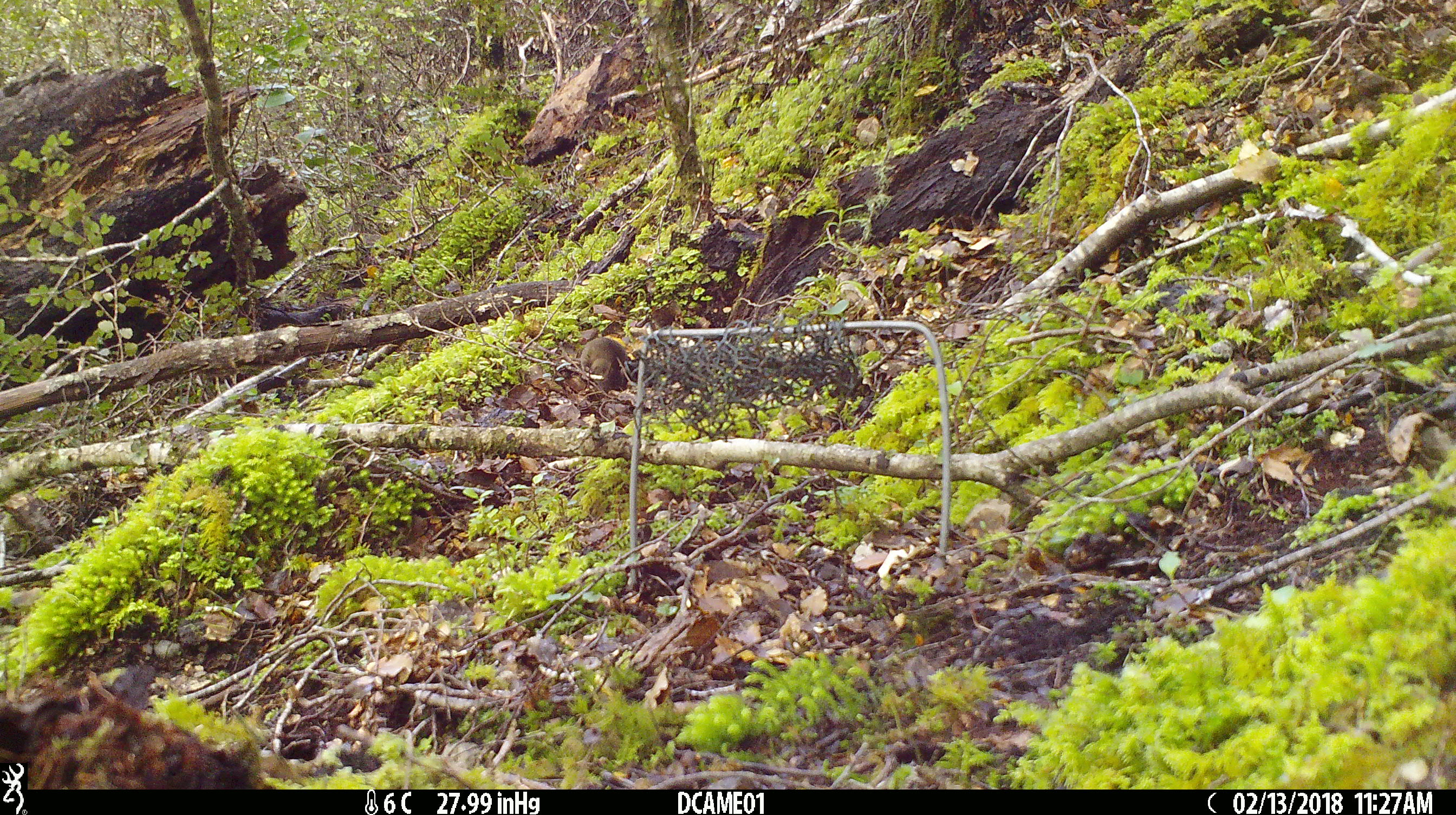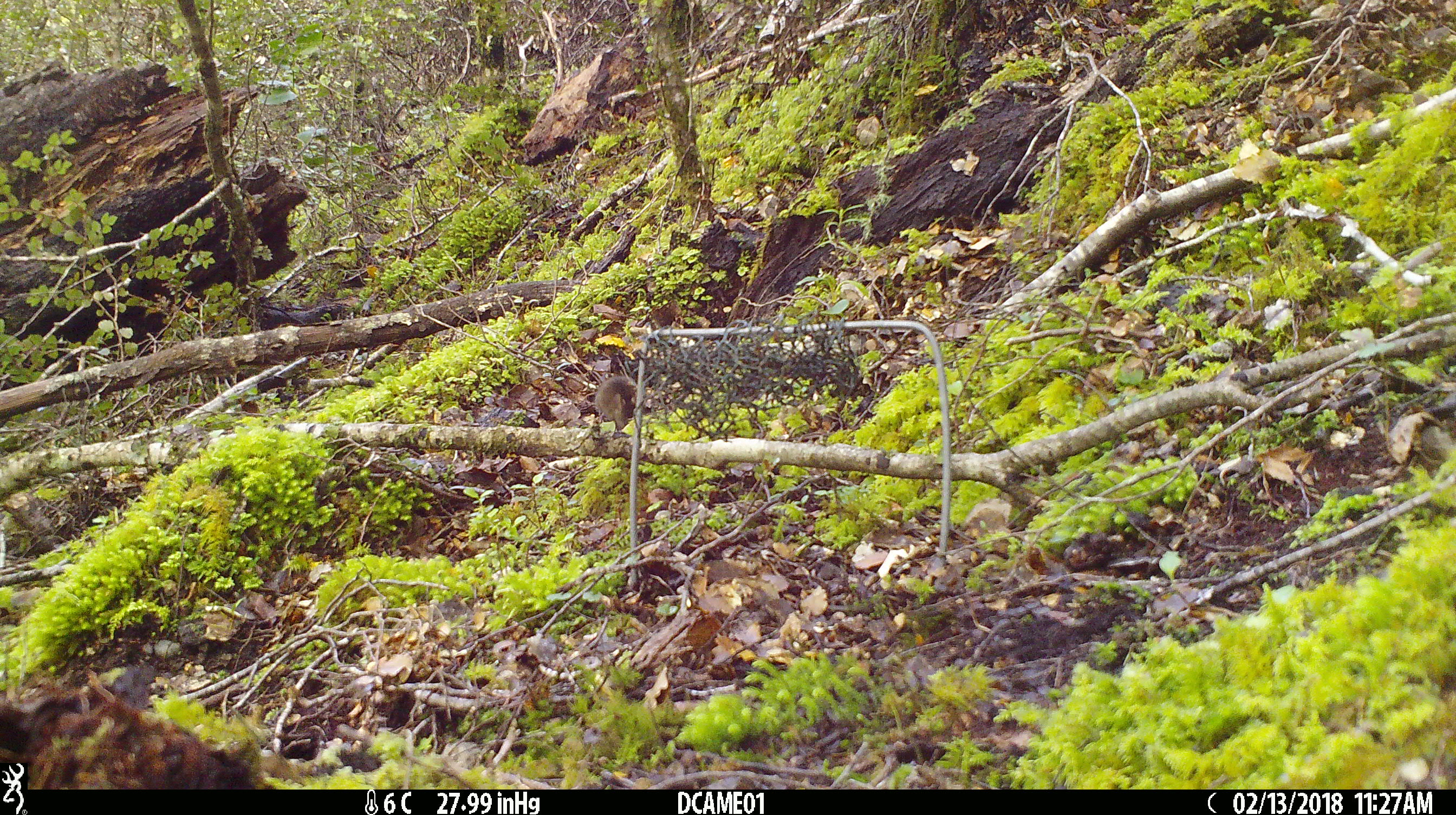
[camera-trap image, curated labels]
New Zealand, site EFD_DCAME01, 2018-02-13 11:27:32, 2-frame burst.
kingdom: Animalia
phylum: Chordata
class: Mammalia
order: Rodentia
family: Muridae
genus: Mus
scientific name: Mus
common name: mouse